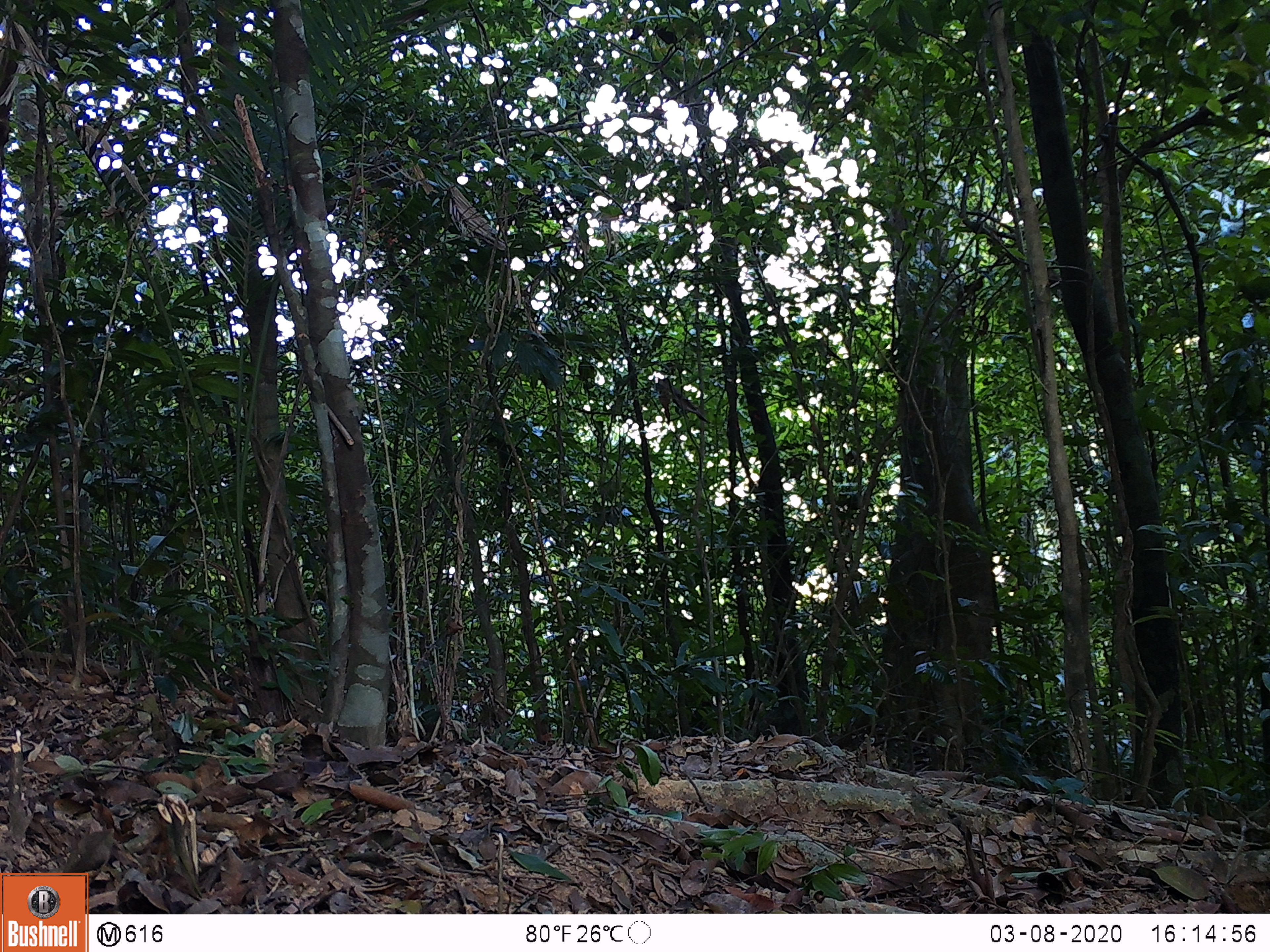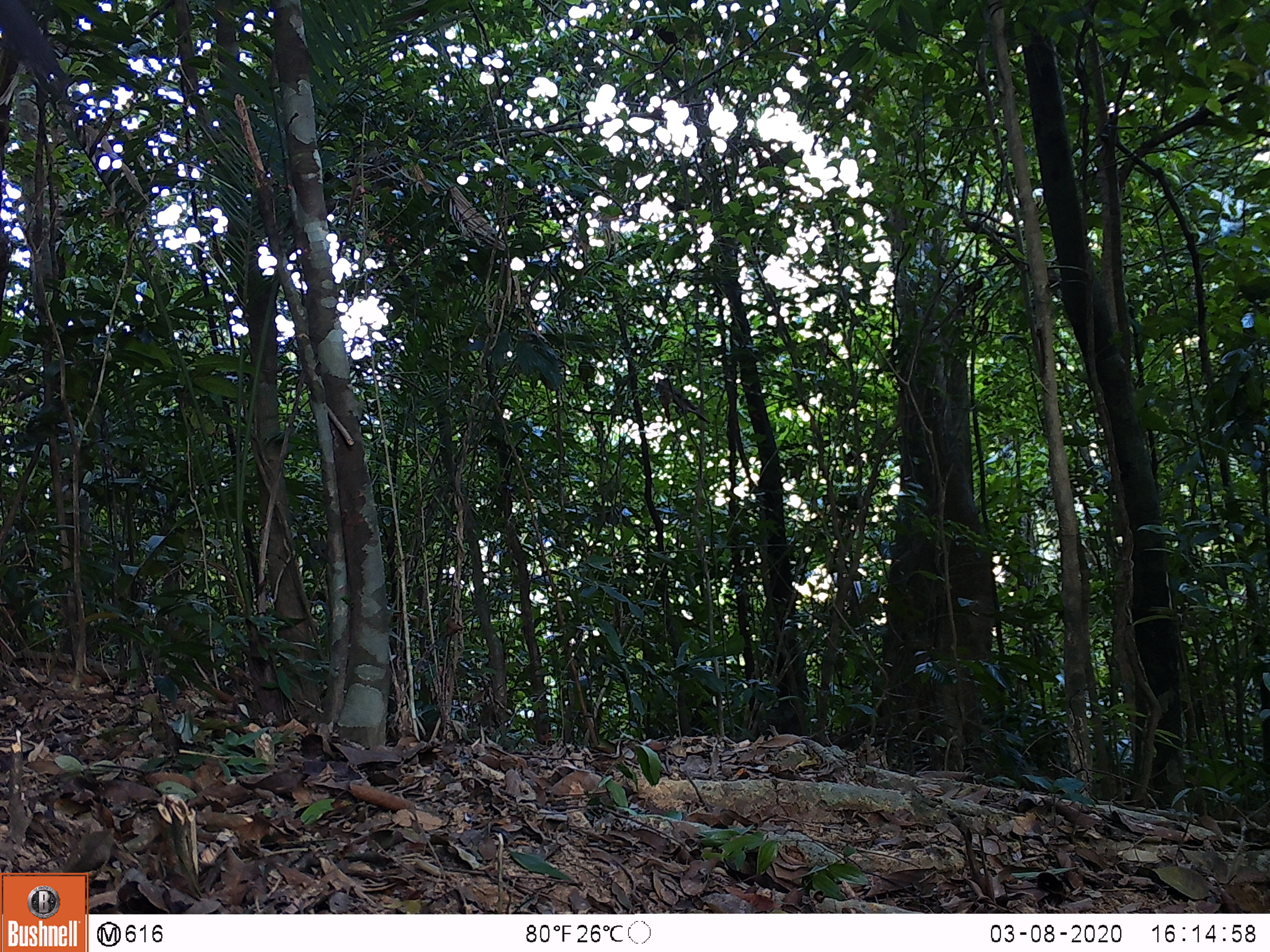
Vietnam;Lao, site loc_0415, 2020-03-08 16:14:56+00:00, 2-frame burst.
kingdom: Animalia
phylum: Chordata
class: Aves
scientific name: Aves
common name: bird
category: unidentified bird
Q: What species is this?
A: Unidentified bird (bird) (Aves).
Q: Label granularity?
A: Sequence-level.